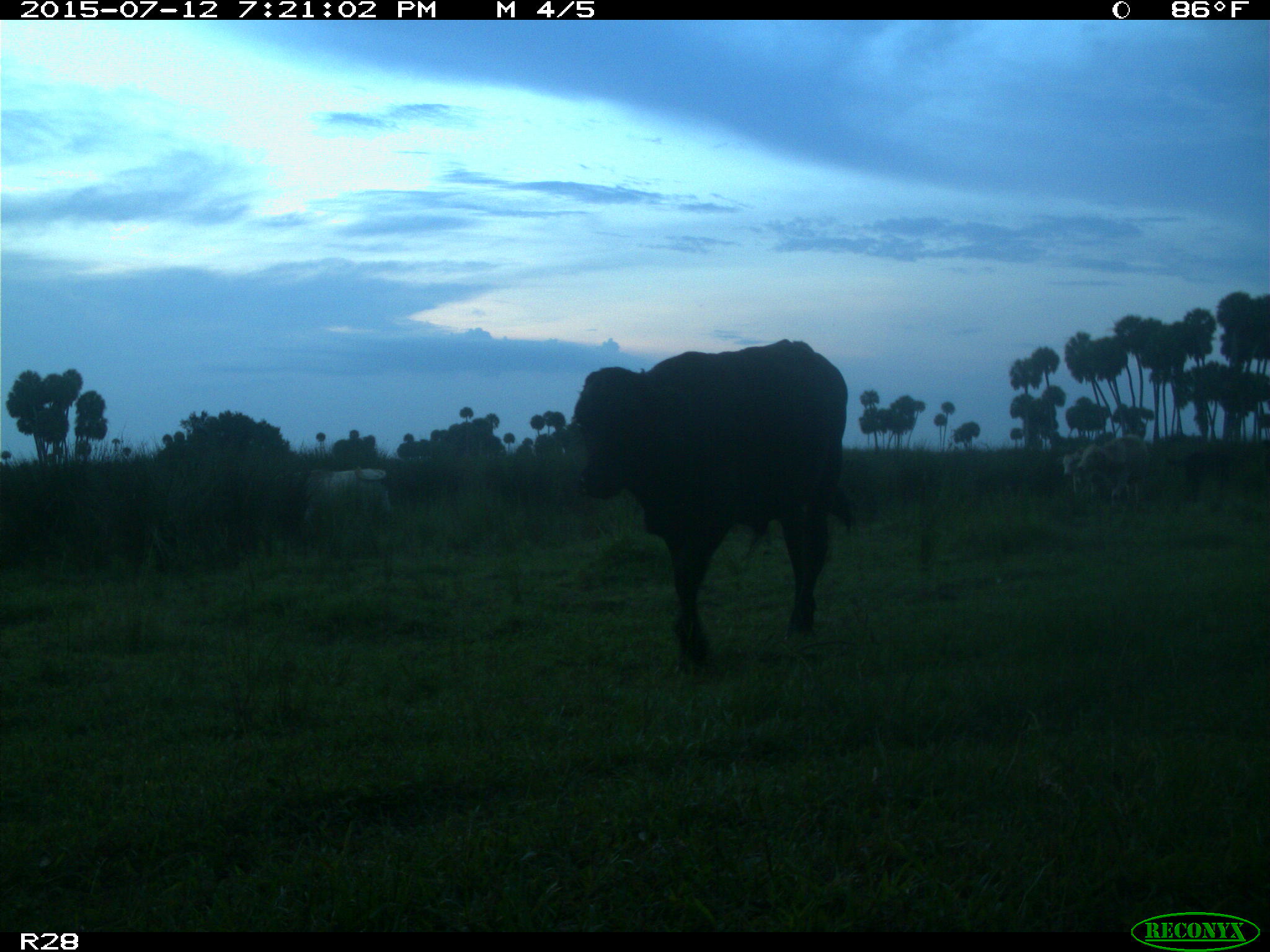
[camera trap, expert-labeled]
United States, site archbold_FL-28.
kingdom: Animalia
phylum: Chordata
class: Mammalia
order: Artiodactyla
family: Bovidae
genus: Bos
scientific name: Bos taurus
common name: domestic cow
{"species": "Bos taurus (domestic cow)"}